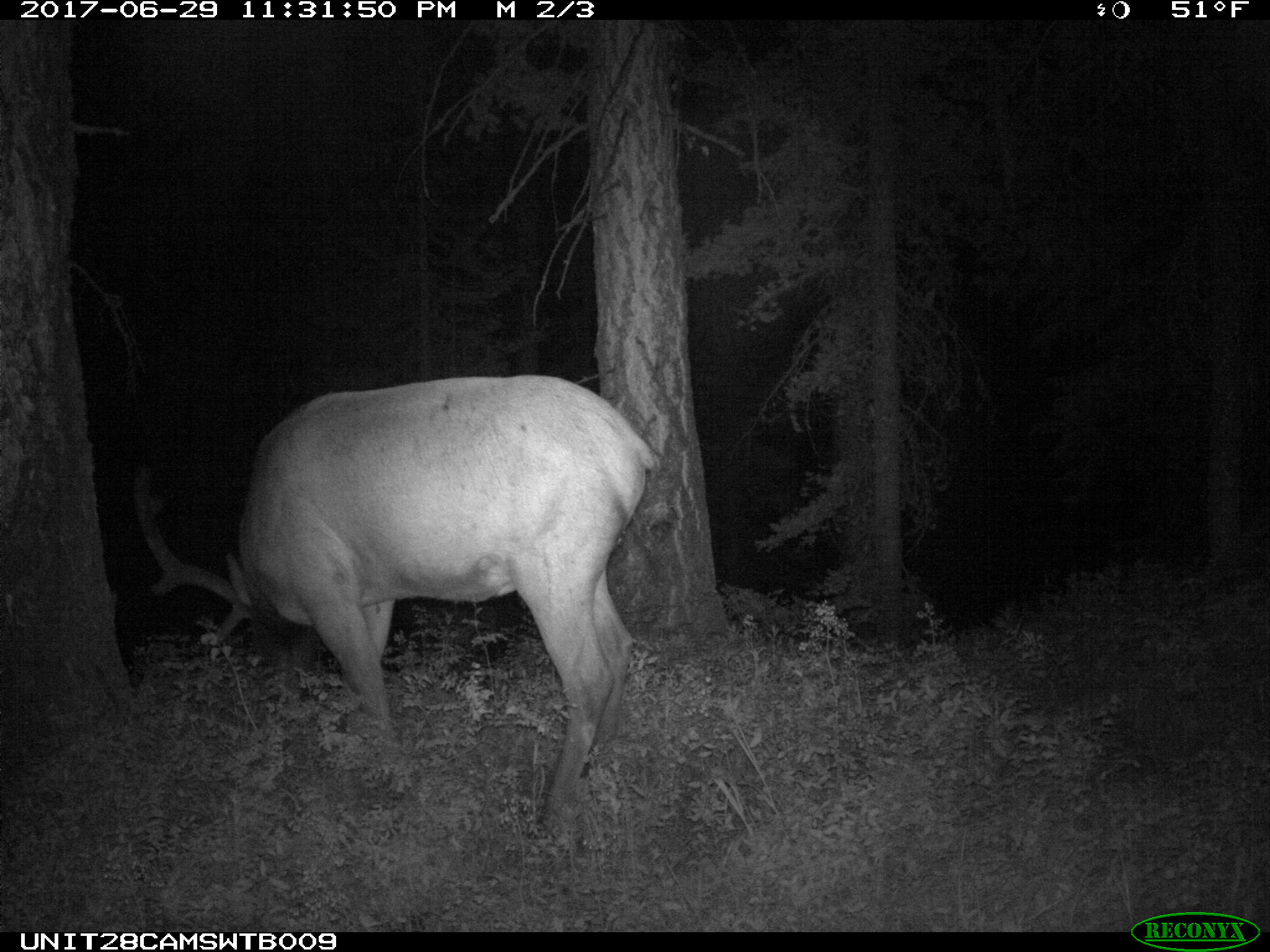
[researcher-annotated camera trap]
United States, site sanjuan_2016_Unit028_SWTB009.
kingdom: Animalia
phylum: Chordata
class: Mammalia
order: Artiodactyla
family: Cervidae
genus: Cervus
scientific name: Cervus elaphus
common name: red deer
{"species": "Cervus elaphus (red deer)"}